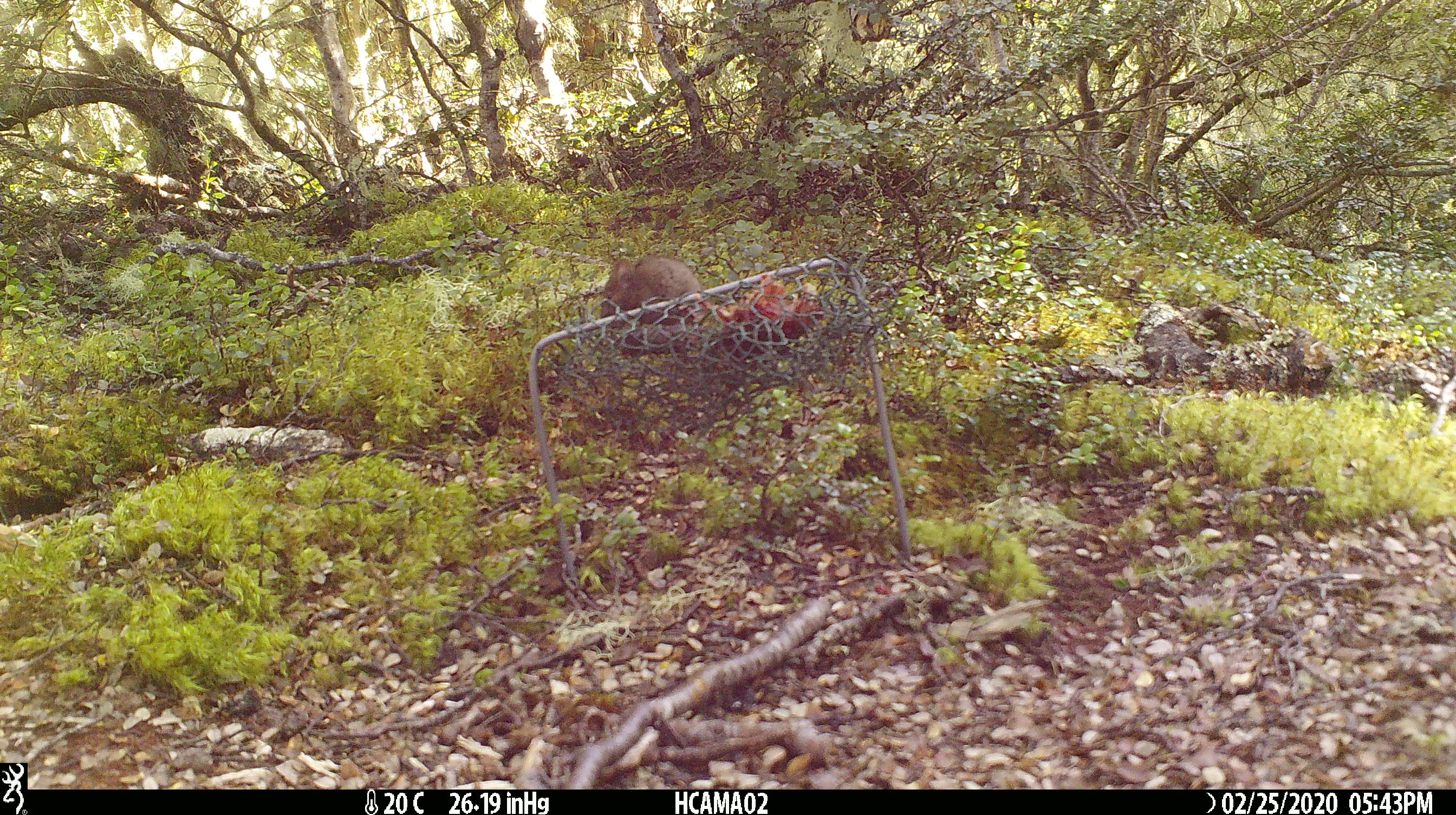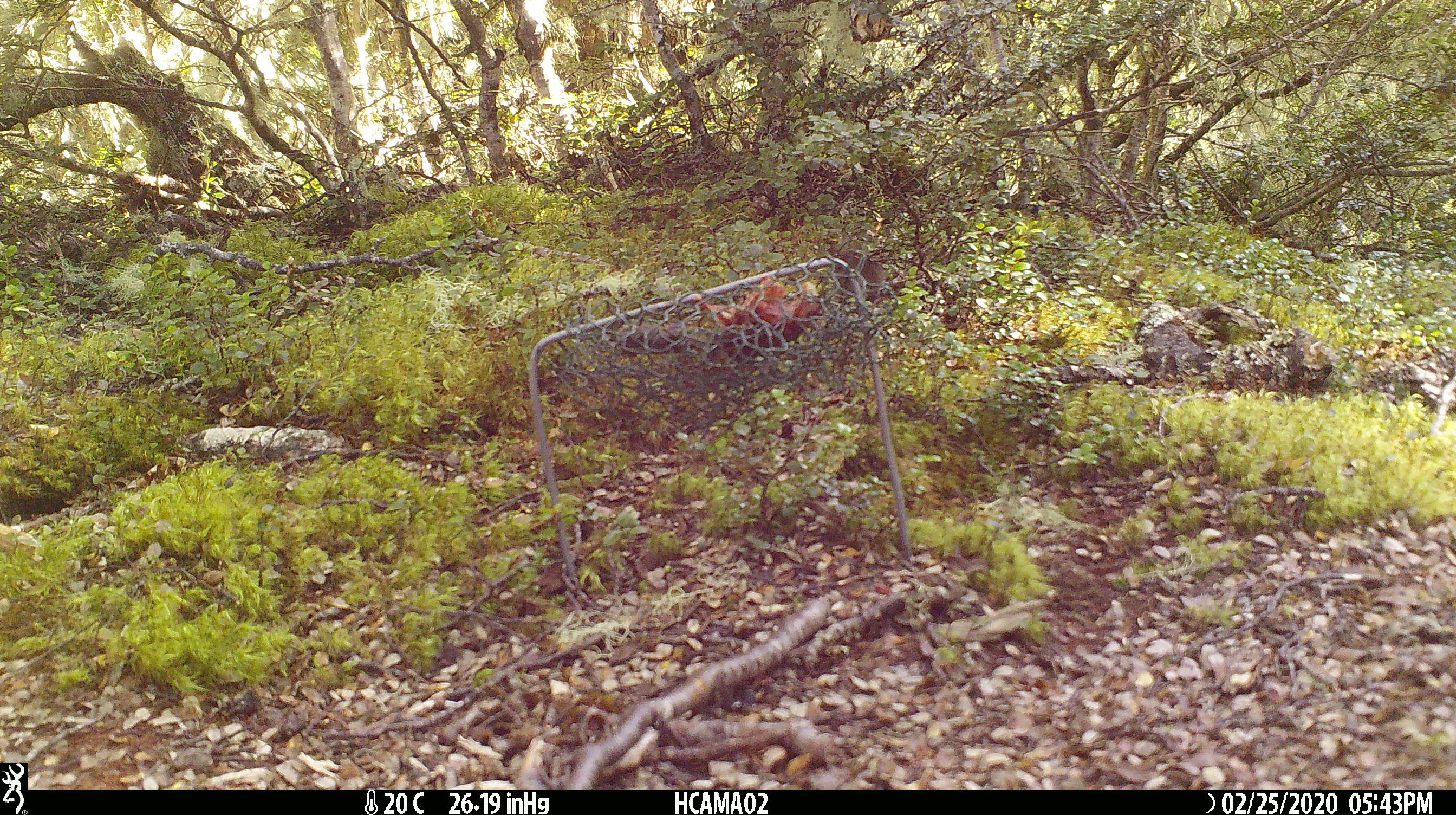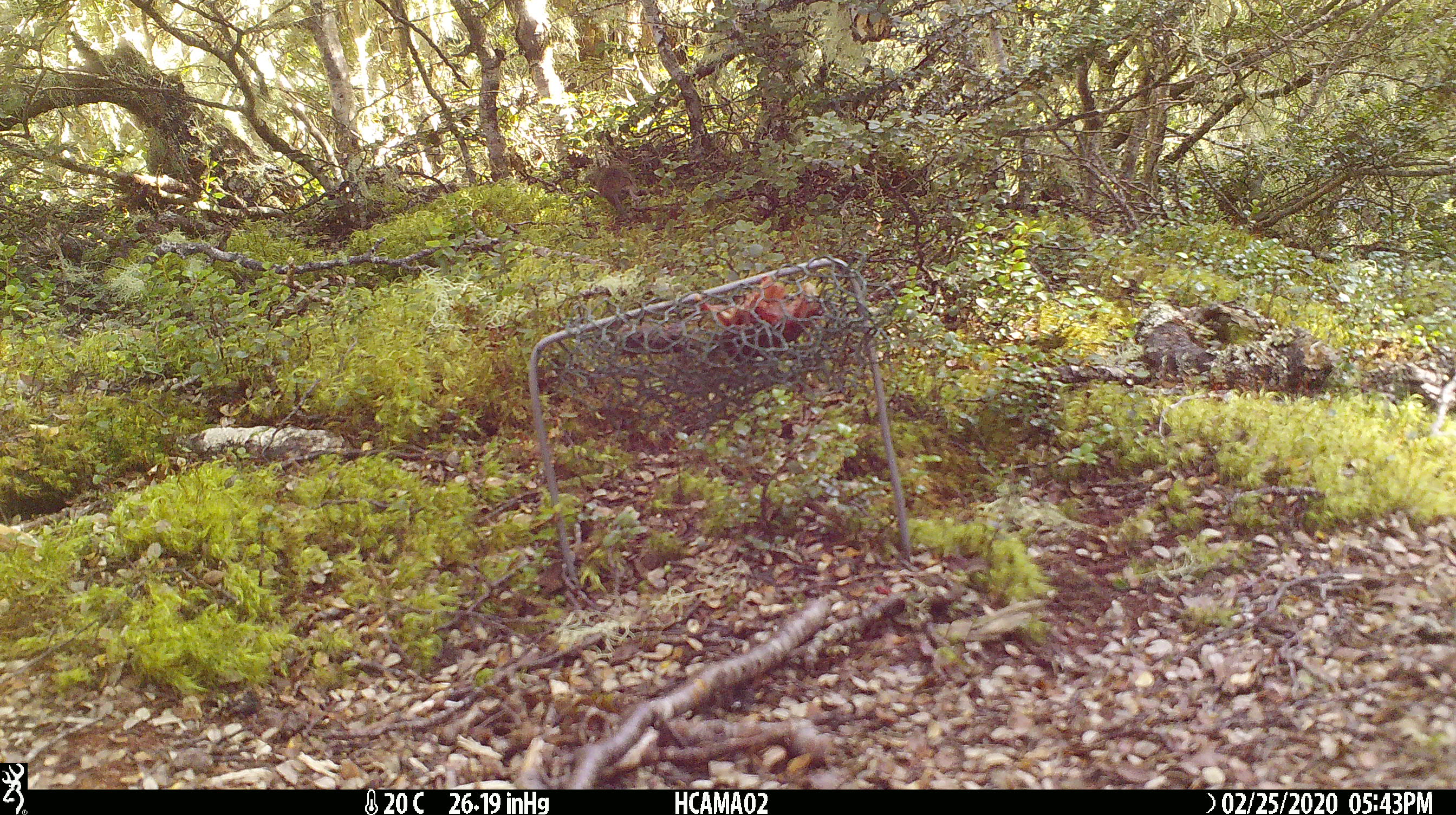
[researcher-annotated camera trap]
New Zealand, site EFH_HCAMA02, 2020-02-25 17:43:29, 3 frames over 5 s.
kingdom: Animalia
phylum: Chordata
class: Mammalia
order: Rodentia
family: Muridae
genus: Mus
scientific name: Mus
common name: mouse